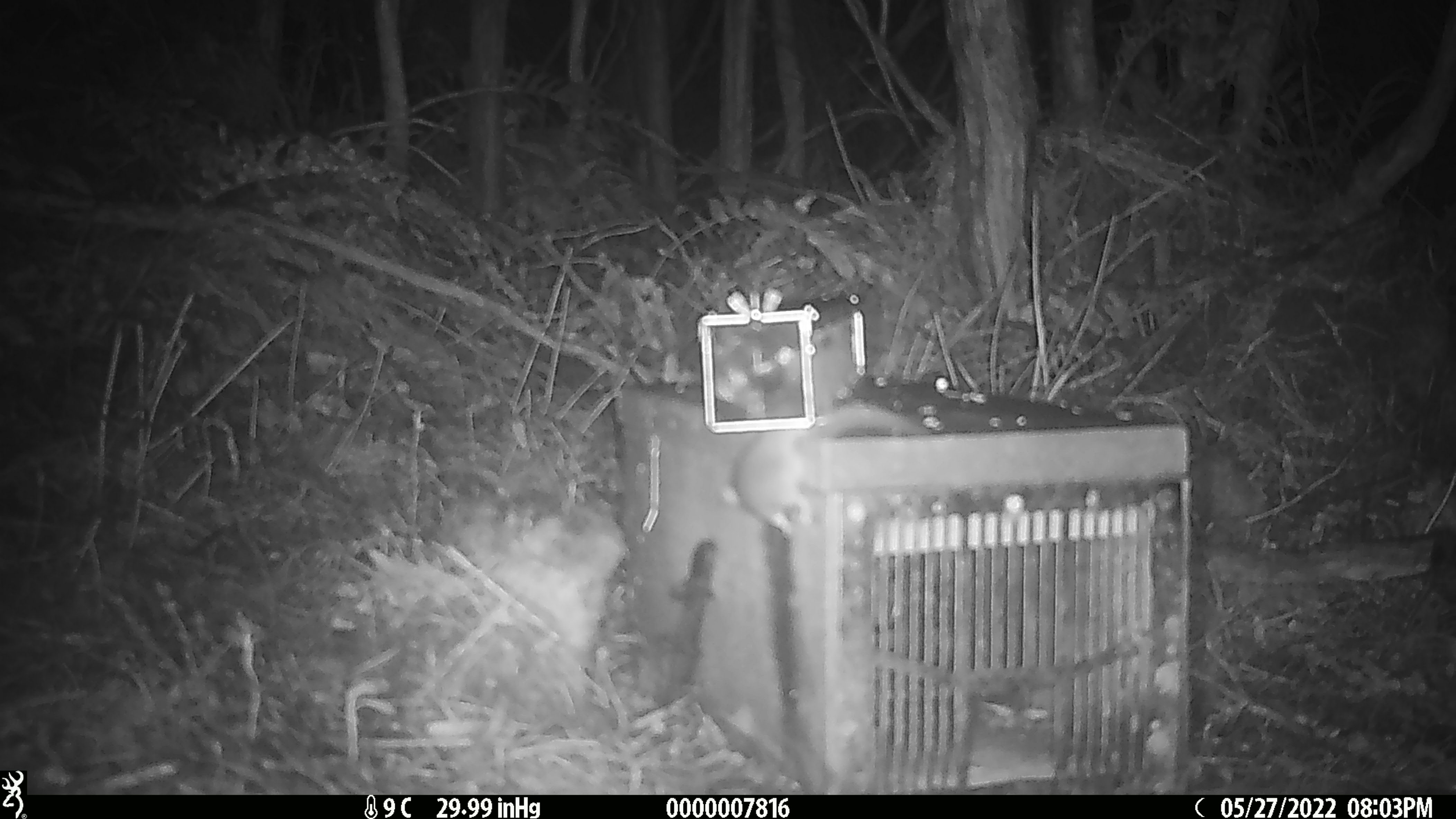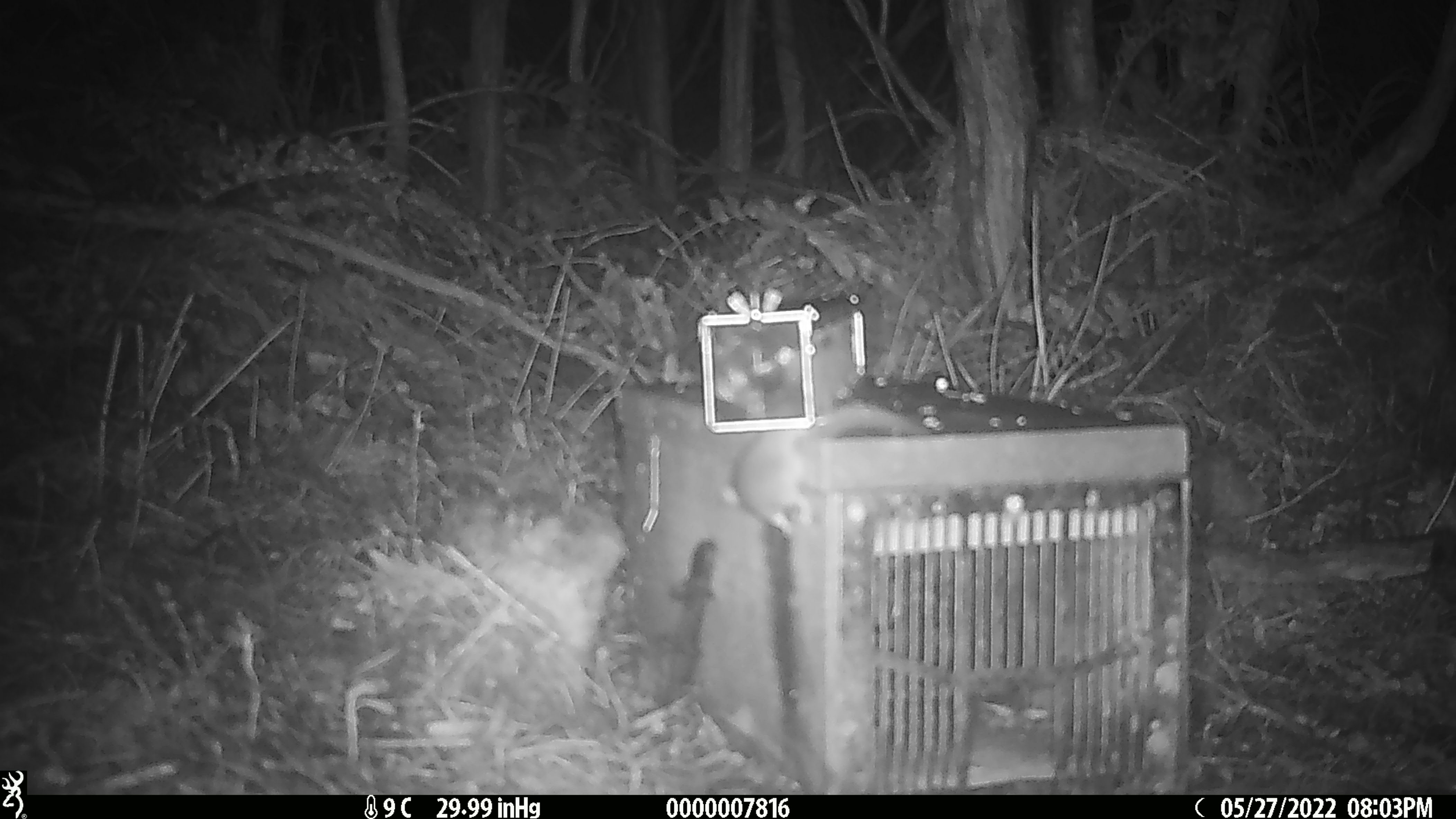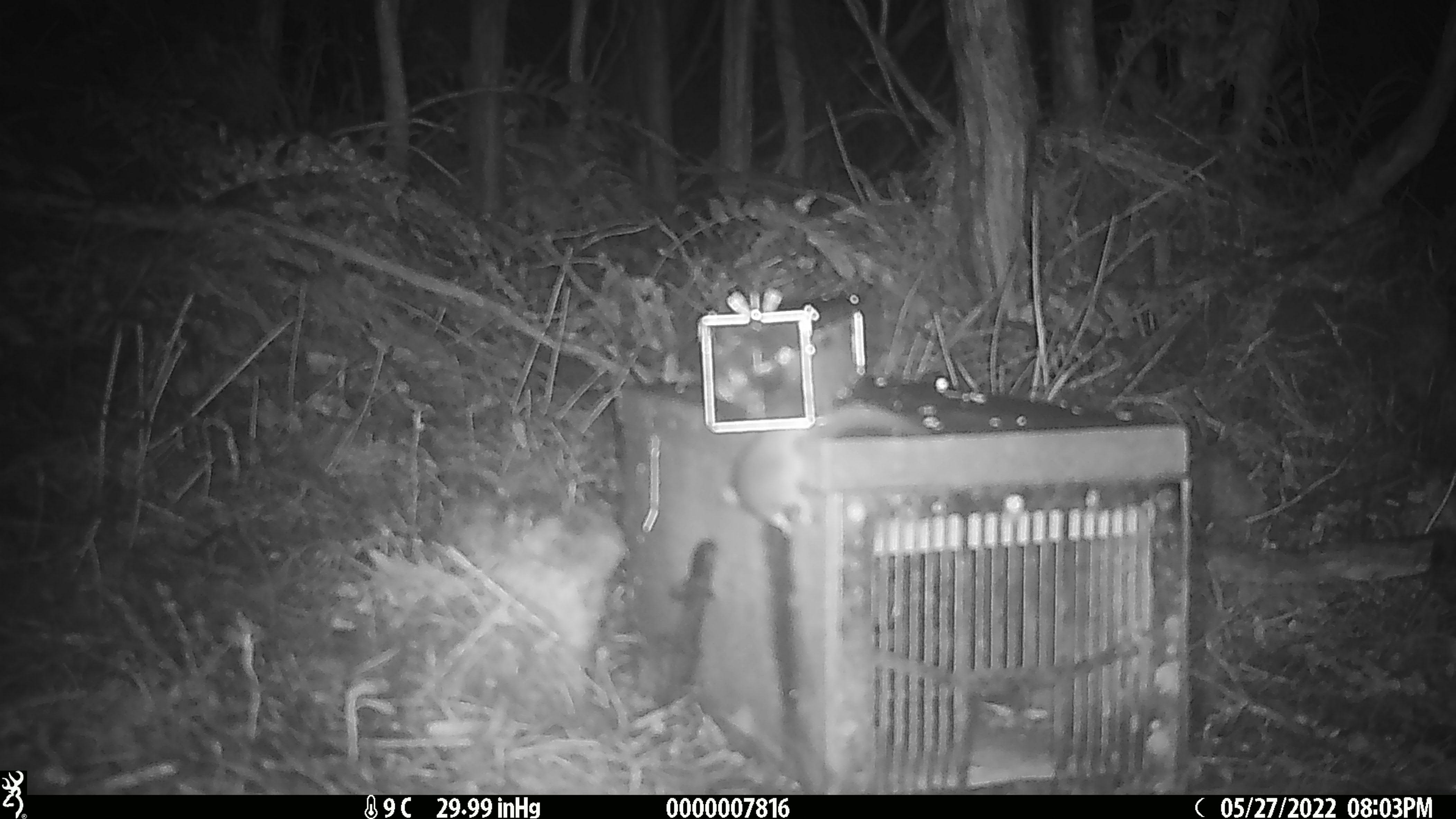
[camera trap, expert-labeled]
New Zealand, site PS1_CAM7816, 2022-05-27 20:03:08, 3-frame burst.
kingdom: Animalia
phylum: Chordata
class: Mammalia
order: Rodentia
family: Muridae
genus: Mus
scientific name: Mus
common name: mouse